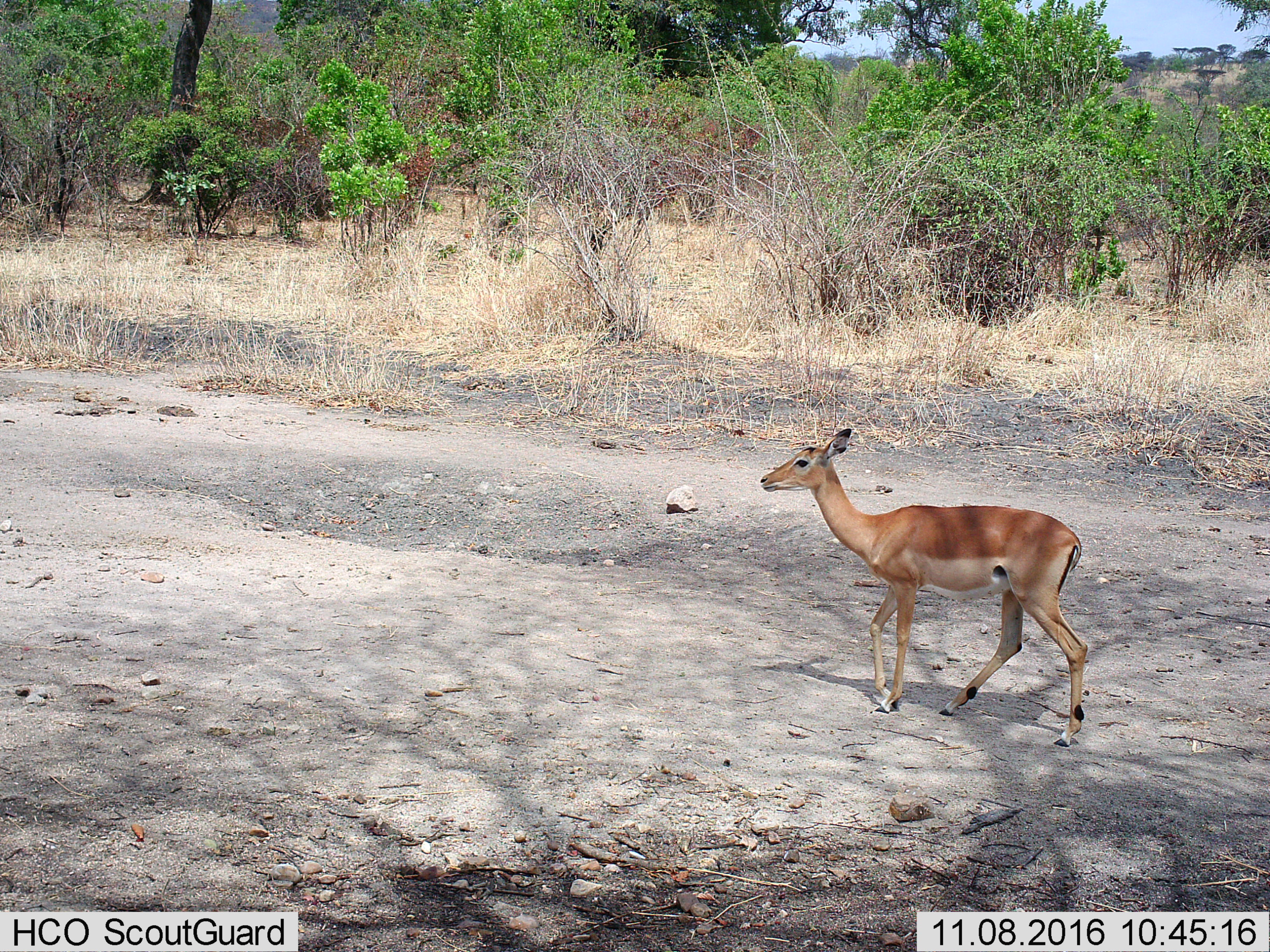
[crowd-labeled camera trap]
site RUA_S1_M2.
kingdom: Animalia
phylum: Chordata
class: Mammalia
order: Artiodactyla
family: Bovidae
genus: Aepyceros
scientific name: Aepyceros melampus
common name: impala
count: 1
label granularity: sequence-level